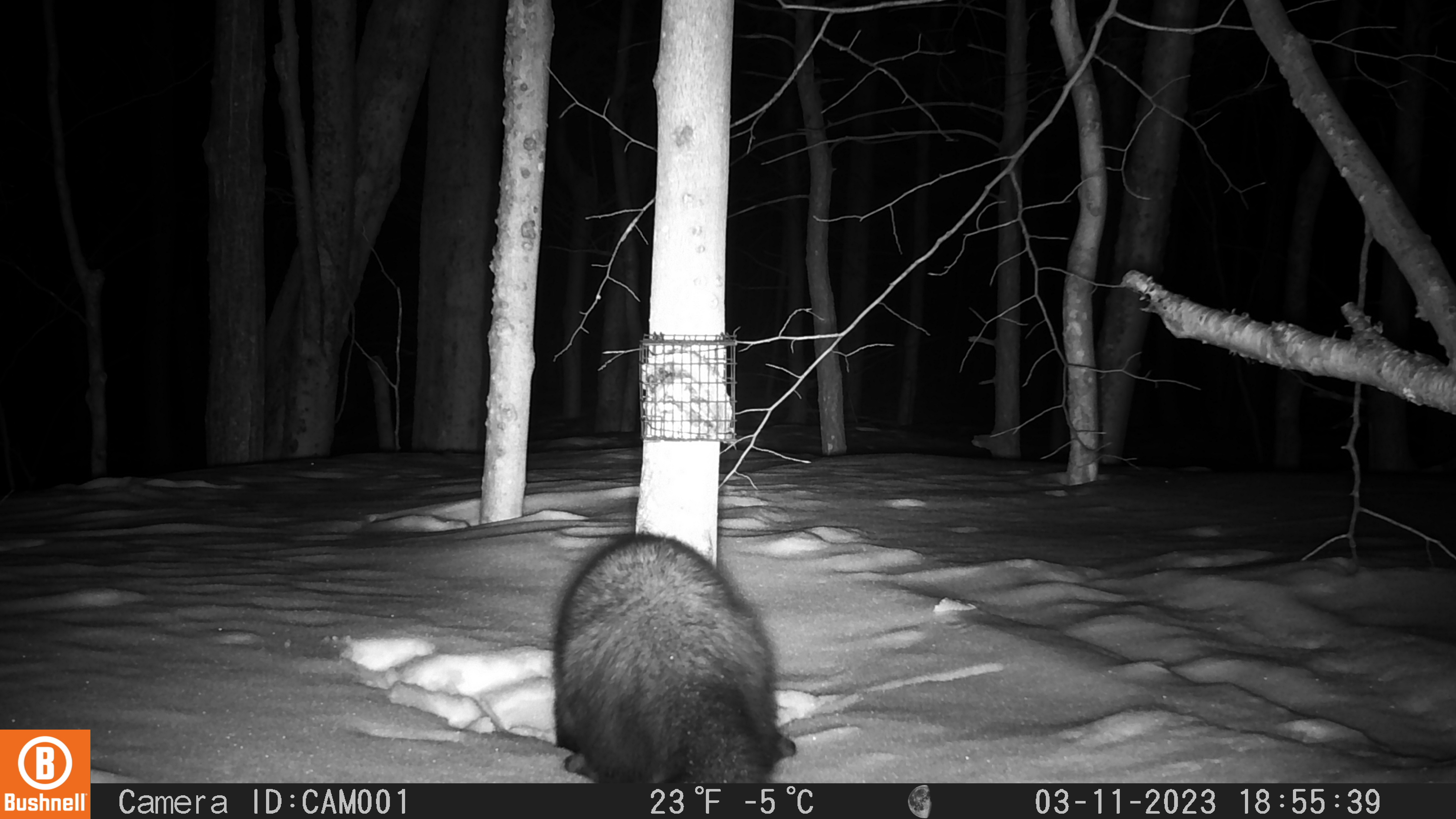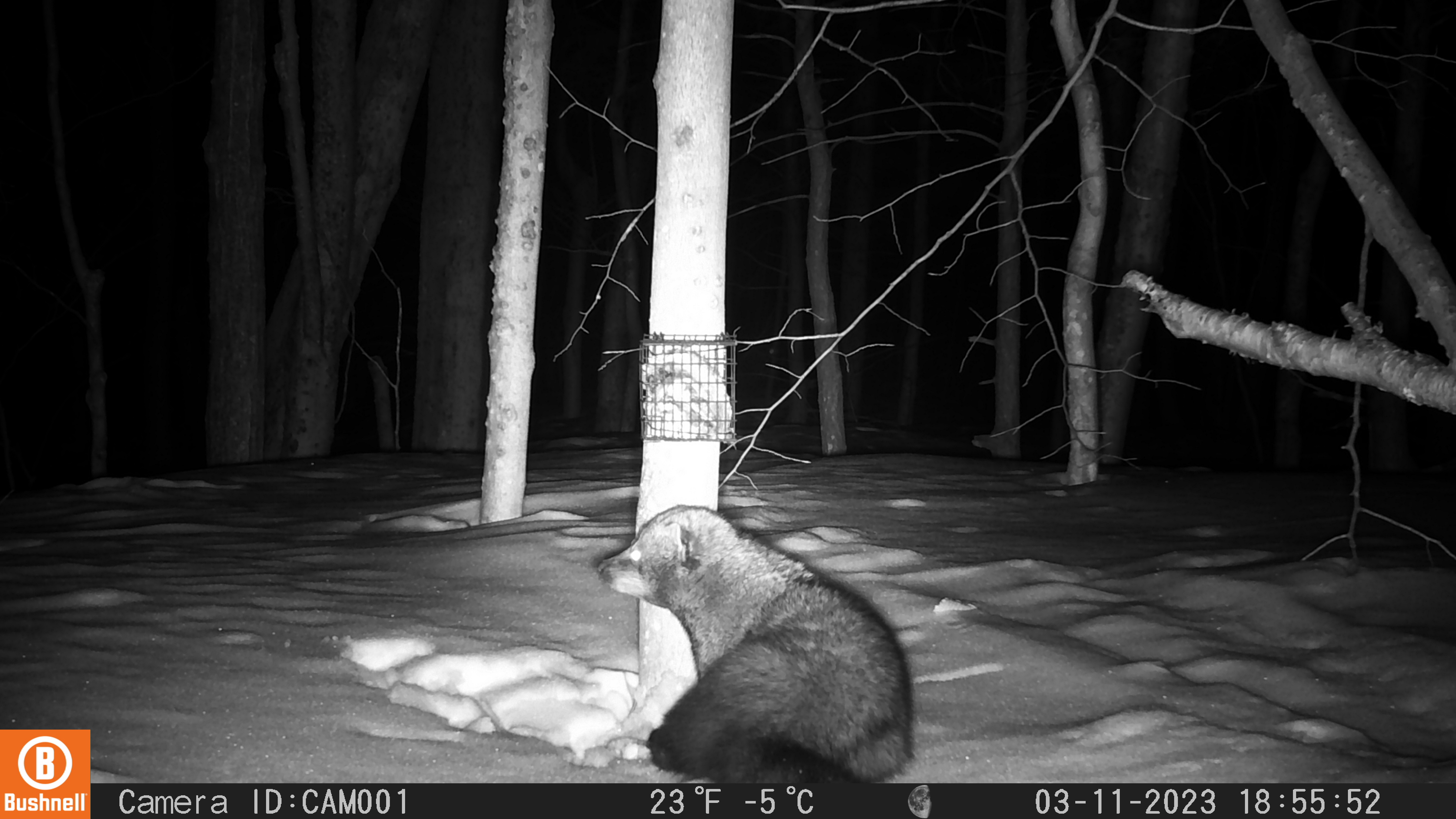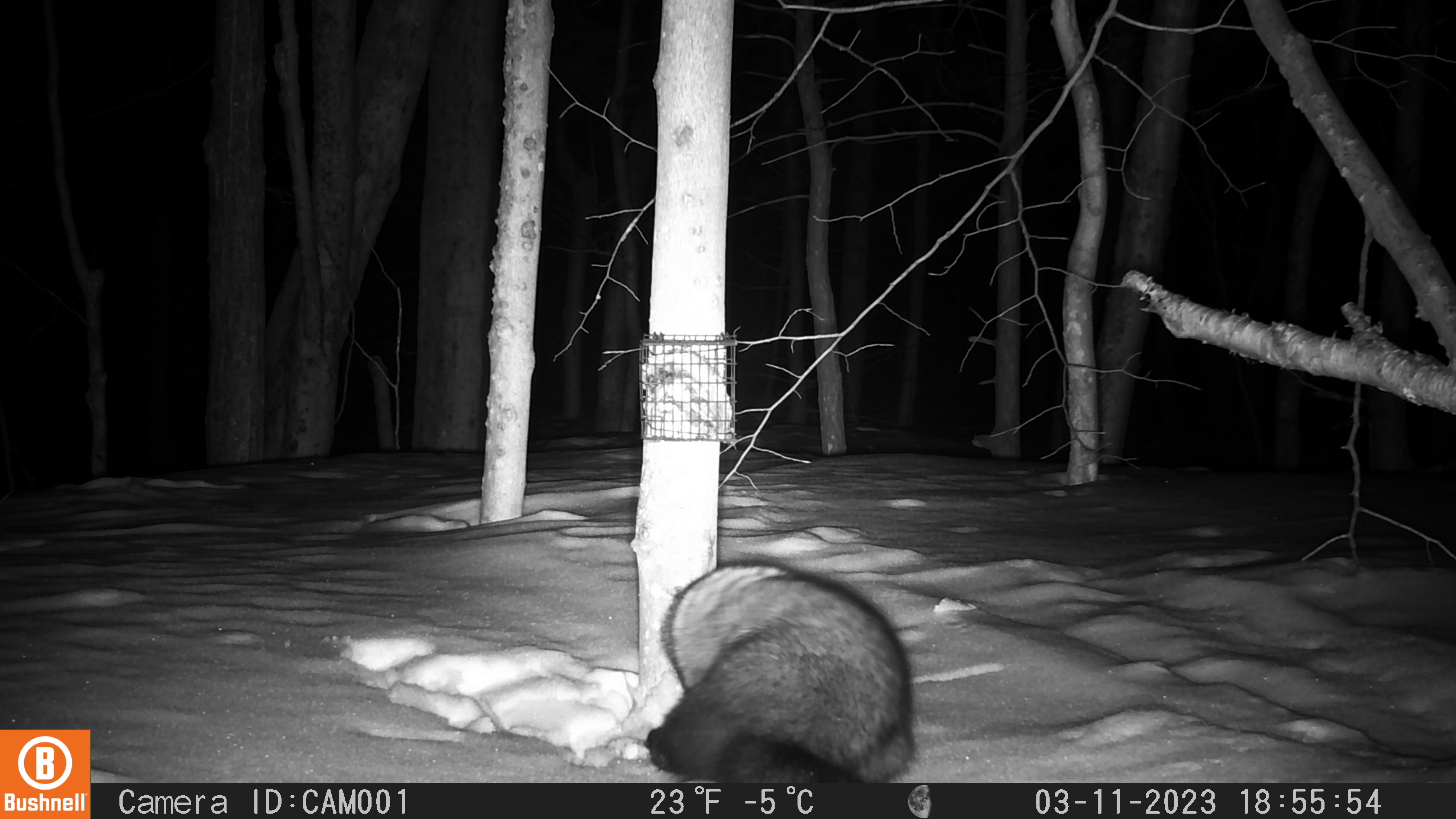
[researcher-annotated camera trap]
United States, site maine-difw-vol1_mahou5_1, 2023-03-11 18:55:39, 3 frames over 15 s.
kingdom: Animalia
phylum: Chordata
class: Mammalia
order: Carnivora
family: Mustelidae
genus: Pekania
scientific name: Pekania pennanti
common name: fisher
Fisher (Pekania pennanti).